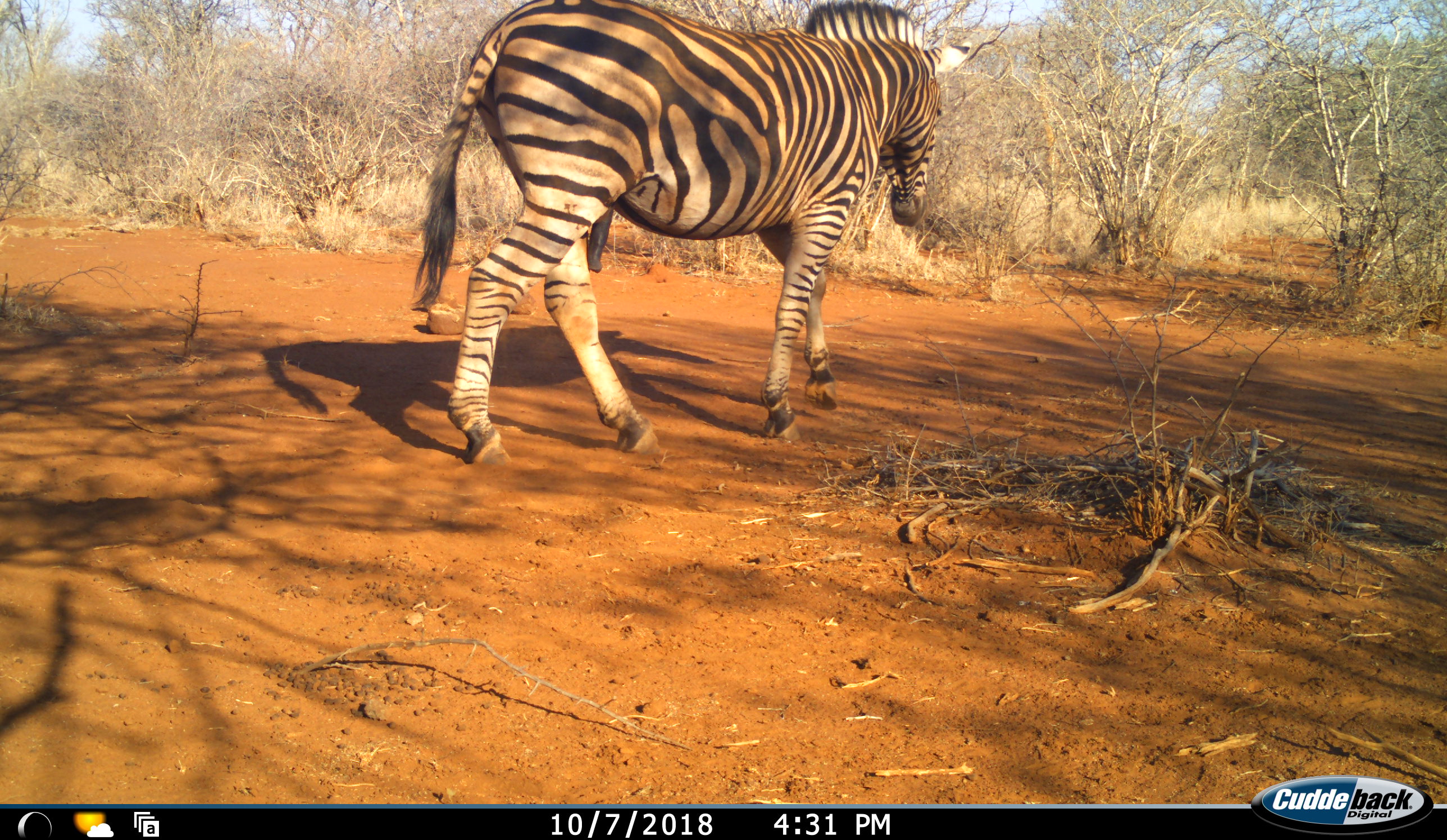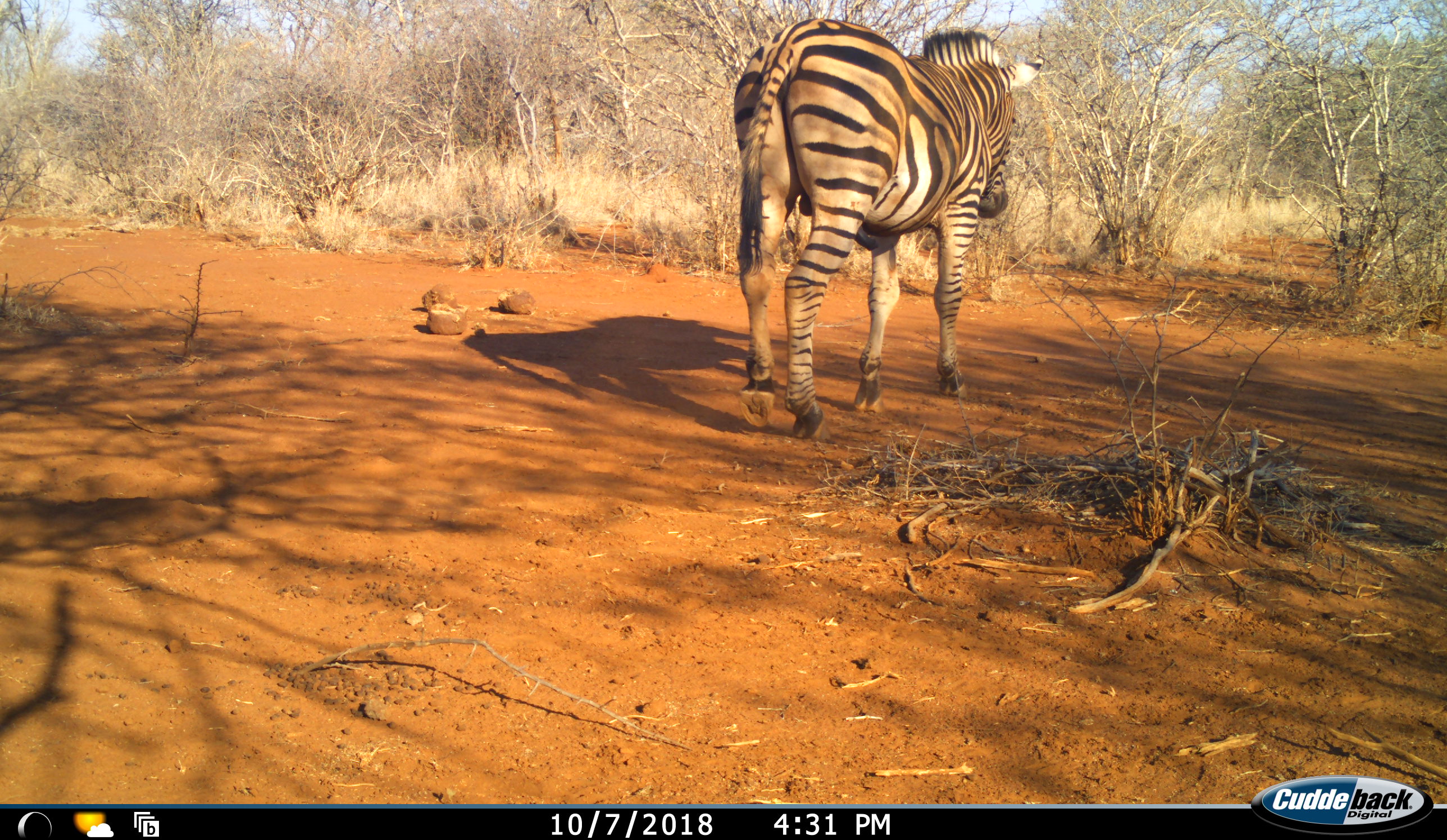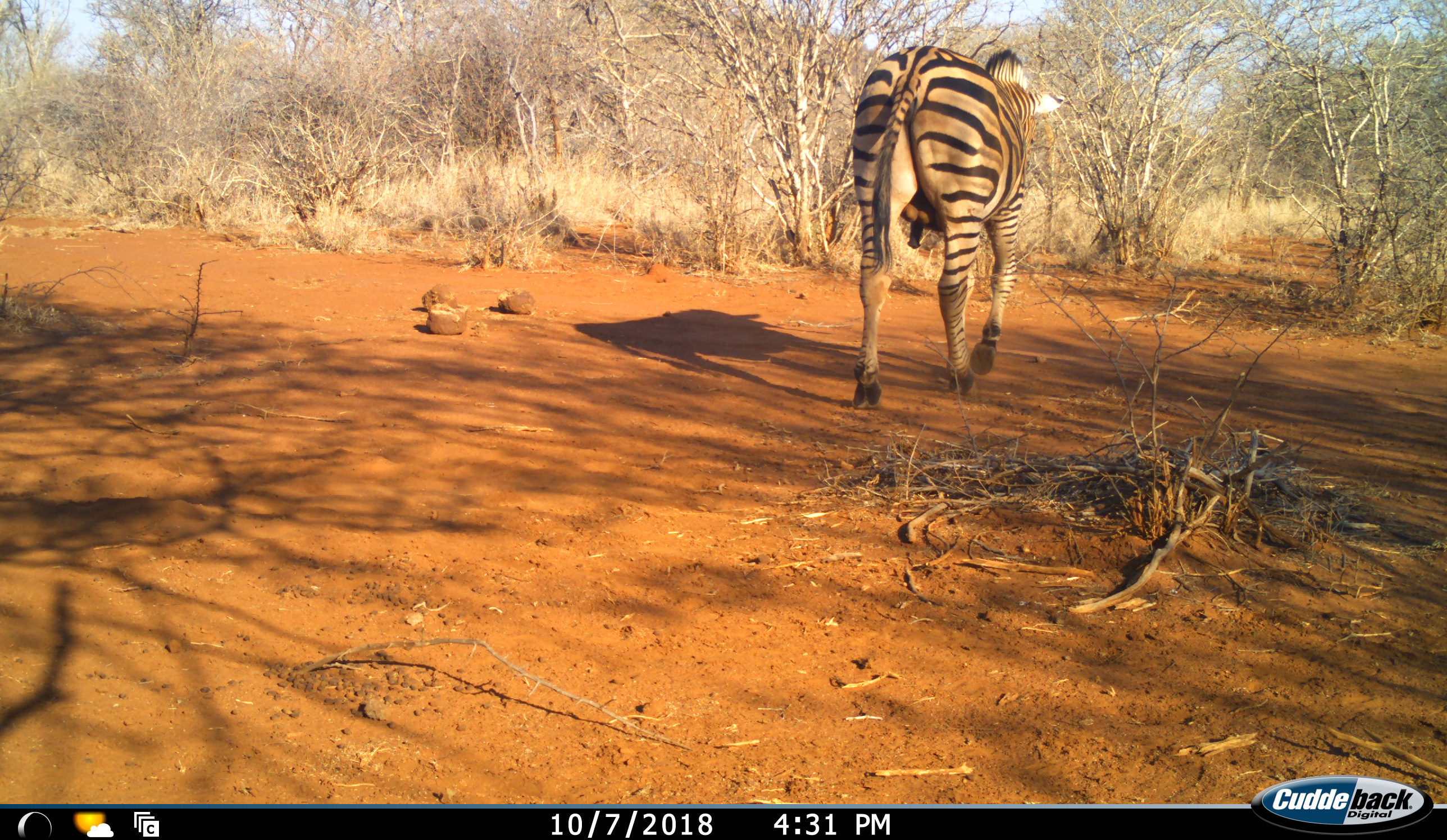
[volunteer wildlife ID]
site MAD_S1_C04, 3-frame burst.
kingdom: Animalia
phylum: Chordata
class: Mammalia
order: Perissodactyla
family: Equidae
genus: Equus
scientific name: Equus quagga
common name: plains zebra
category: zebraplains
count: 1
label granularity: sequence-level